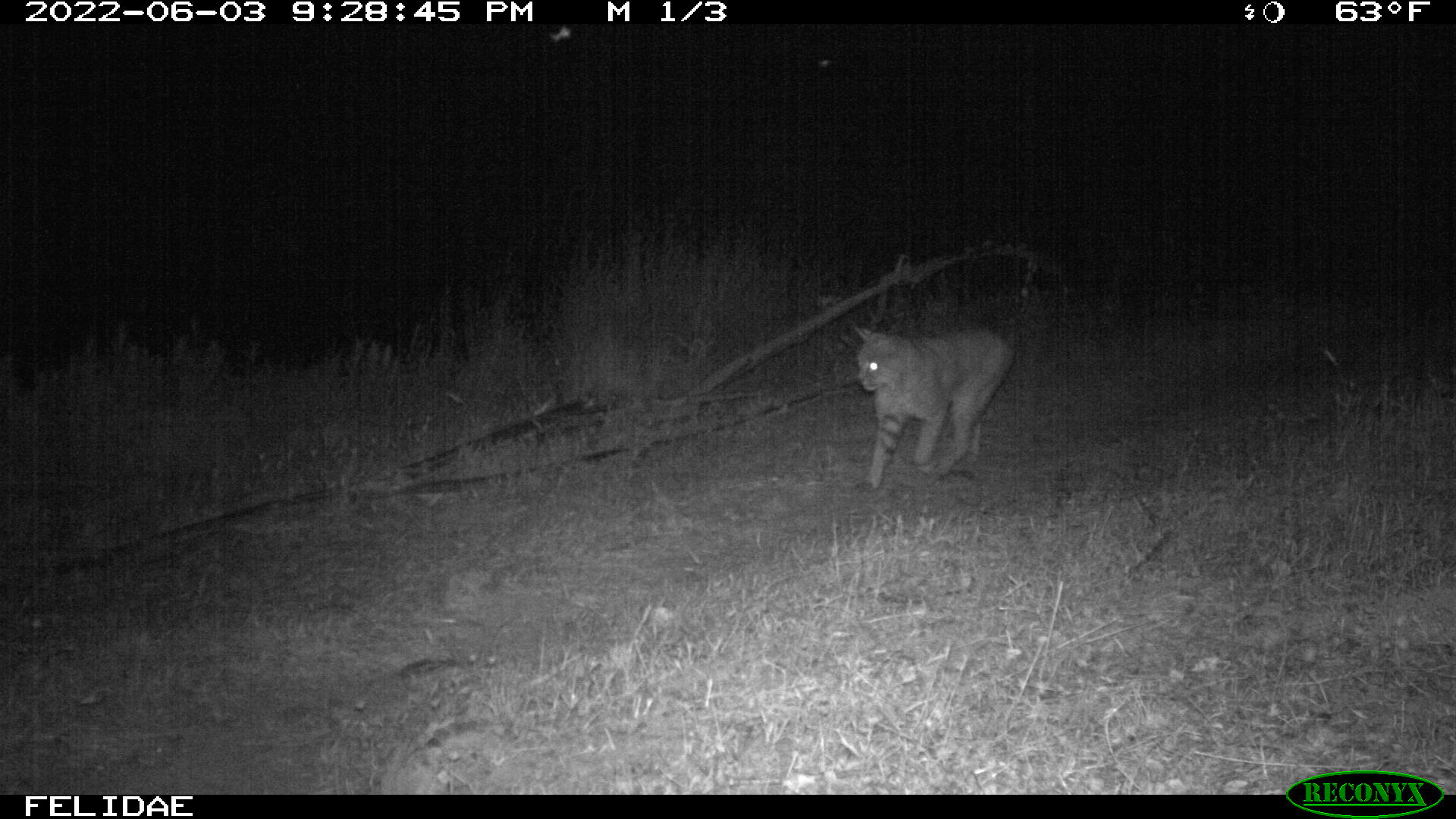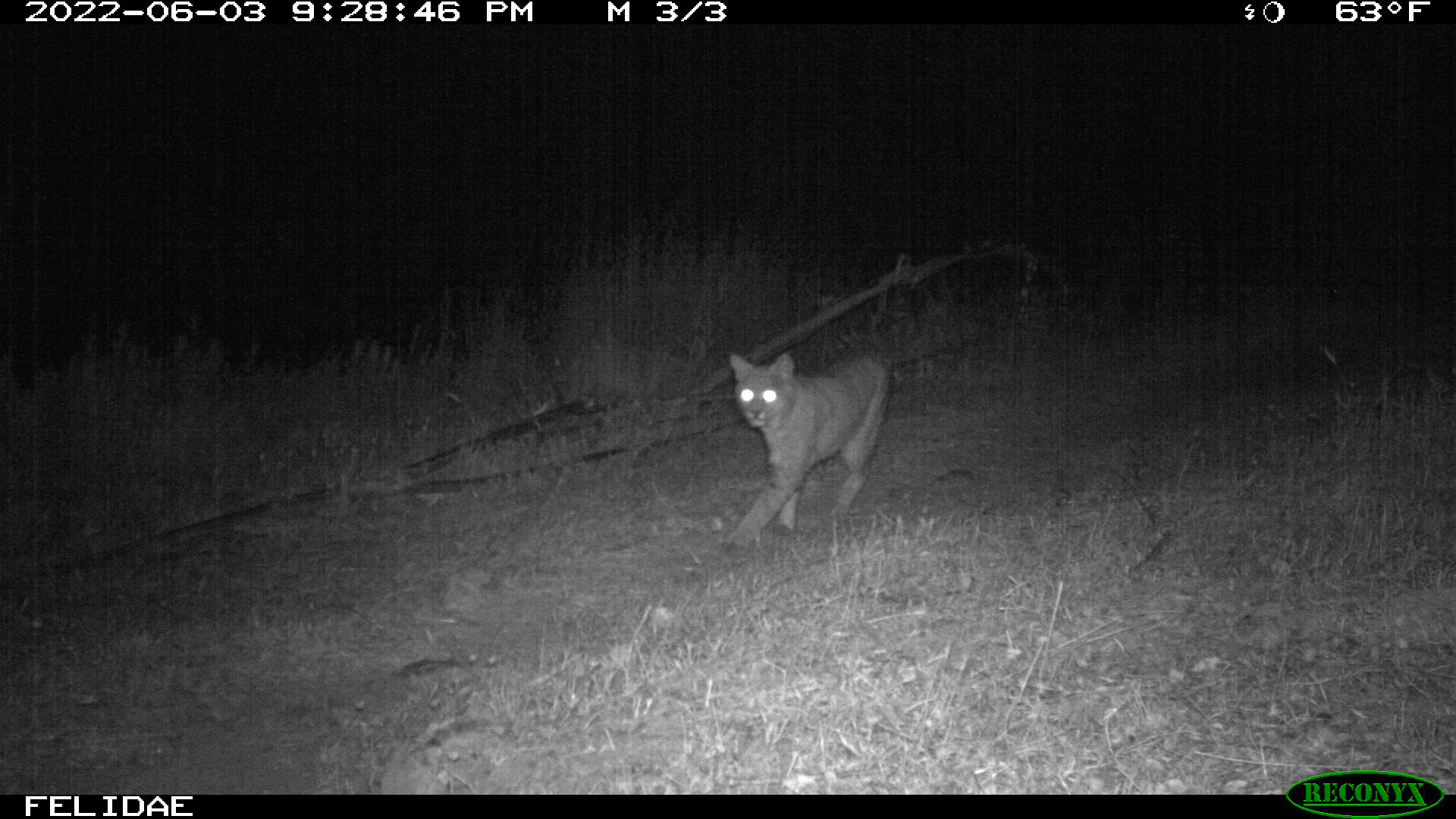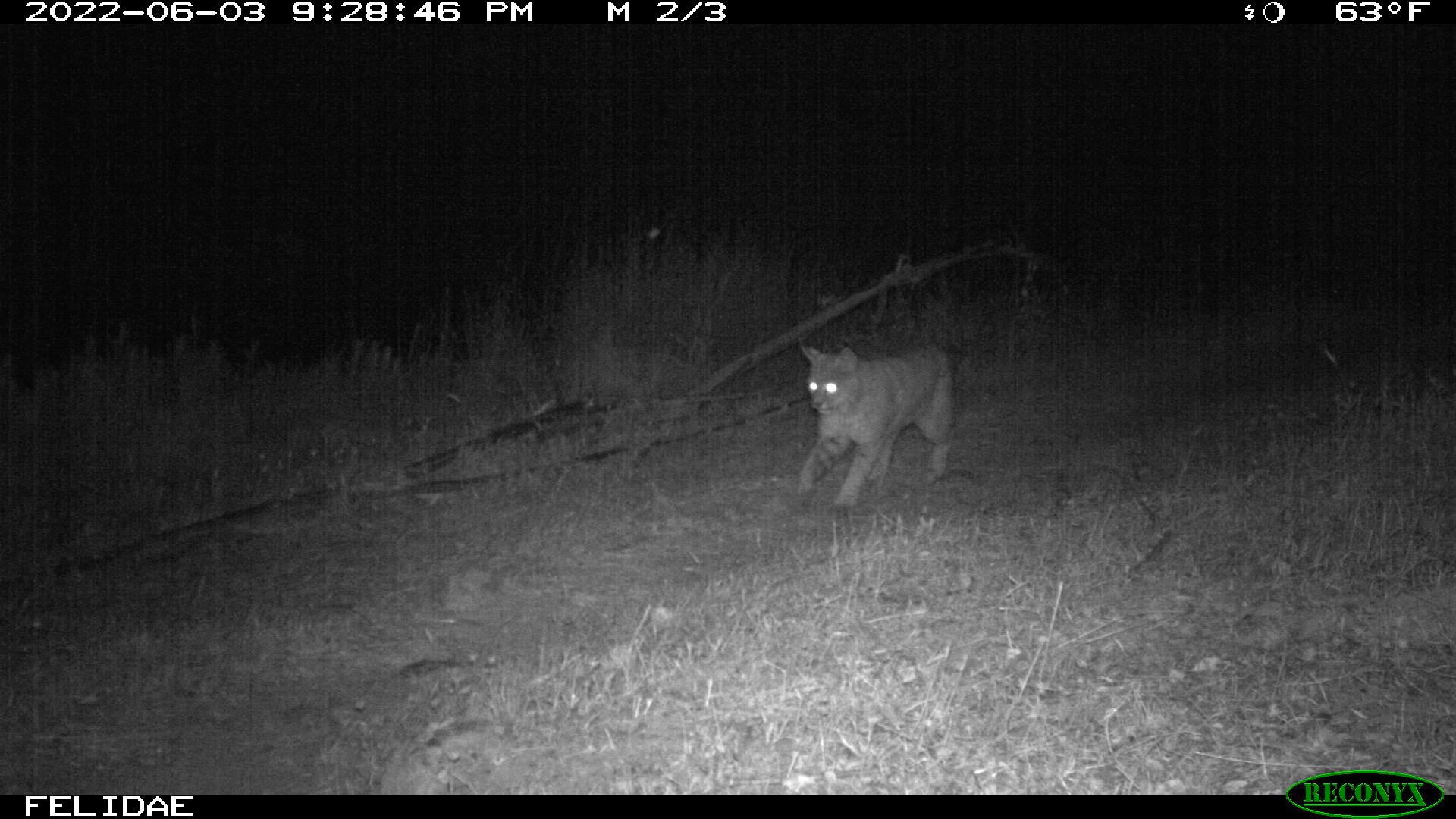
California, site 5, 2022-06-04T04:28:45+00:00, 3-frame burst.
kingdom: Animalia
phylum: Chordata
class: Mammalia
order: Carnivora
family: Felidae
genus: Lynx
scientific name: Lynx rufus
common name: bobcat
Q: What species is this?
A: Bobcat (Lynx rufus).